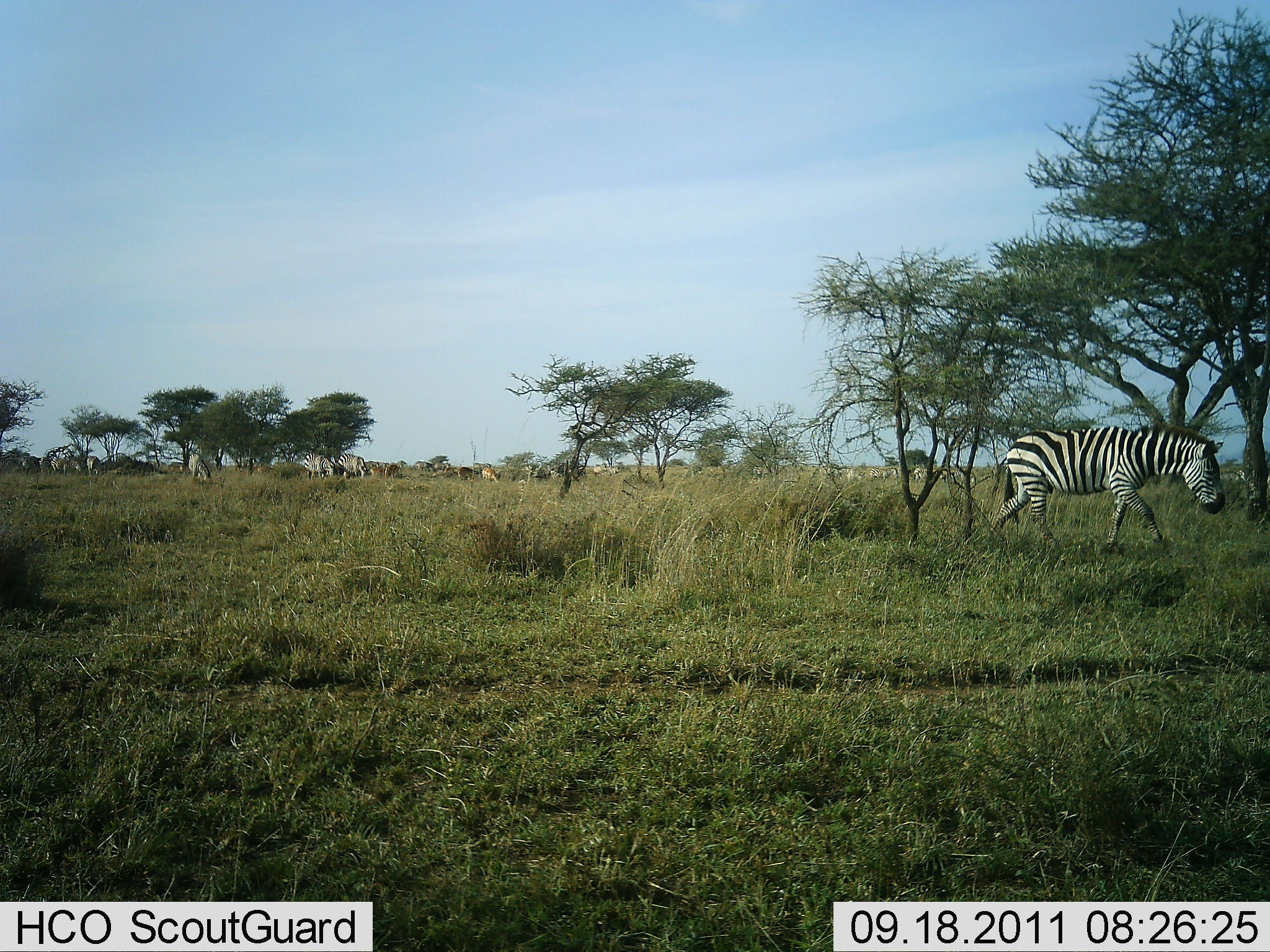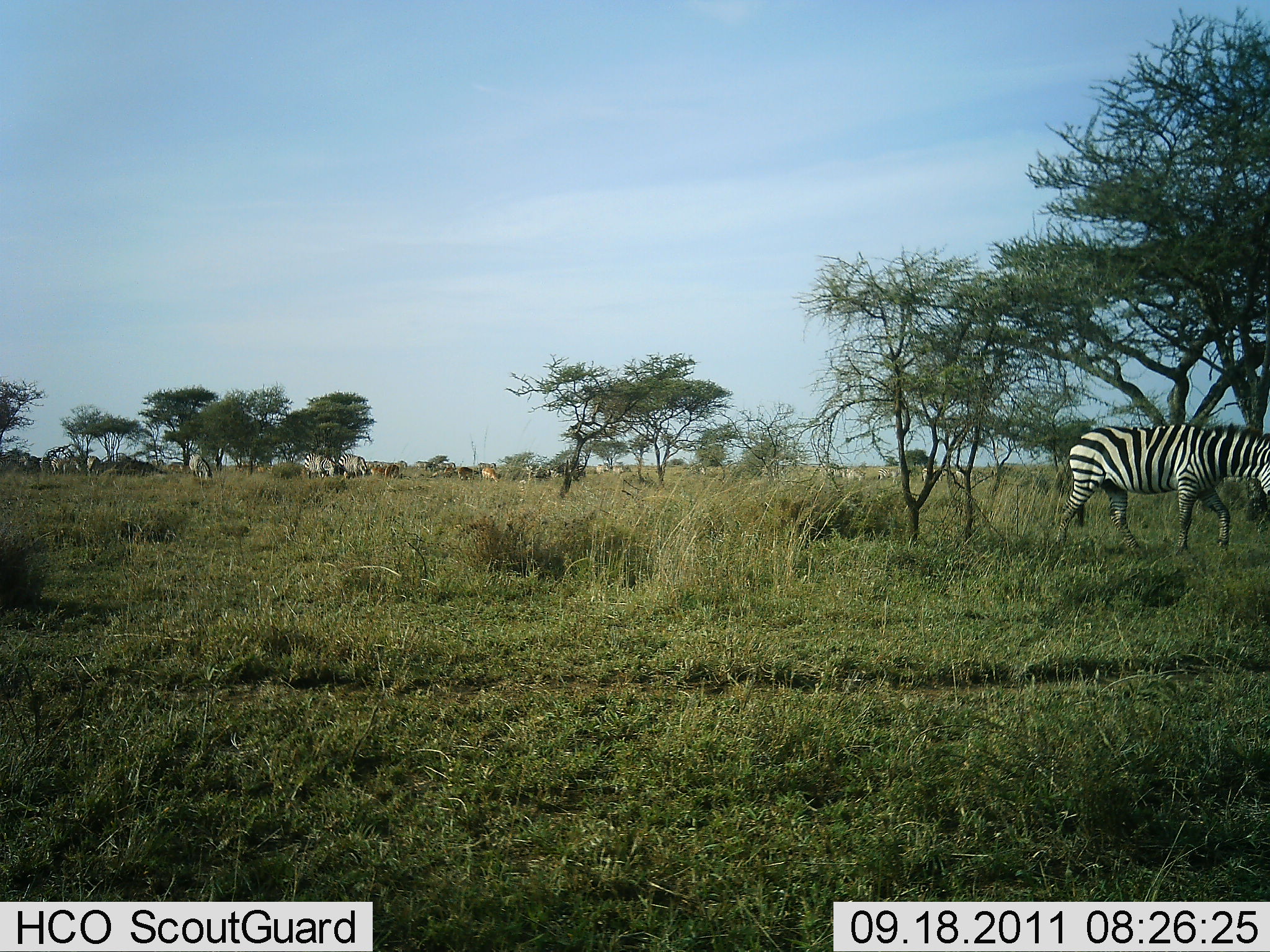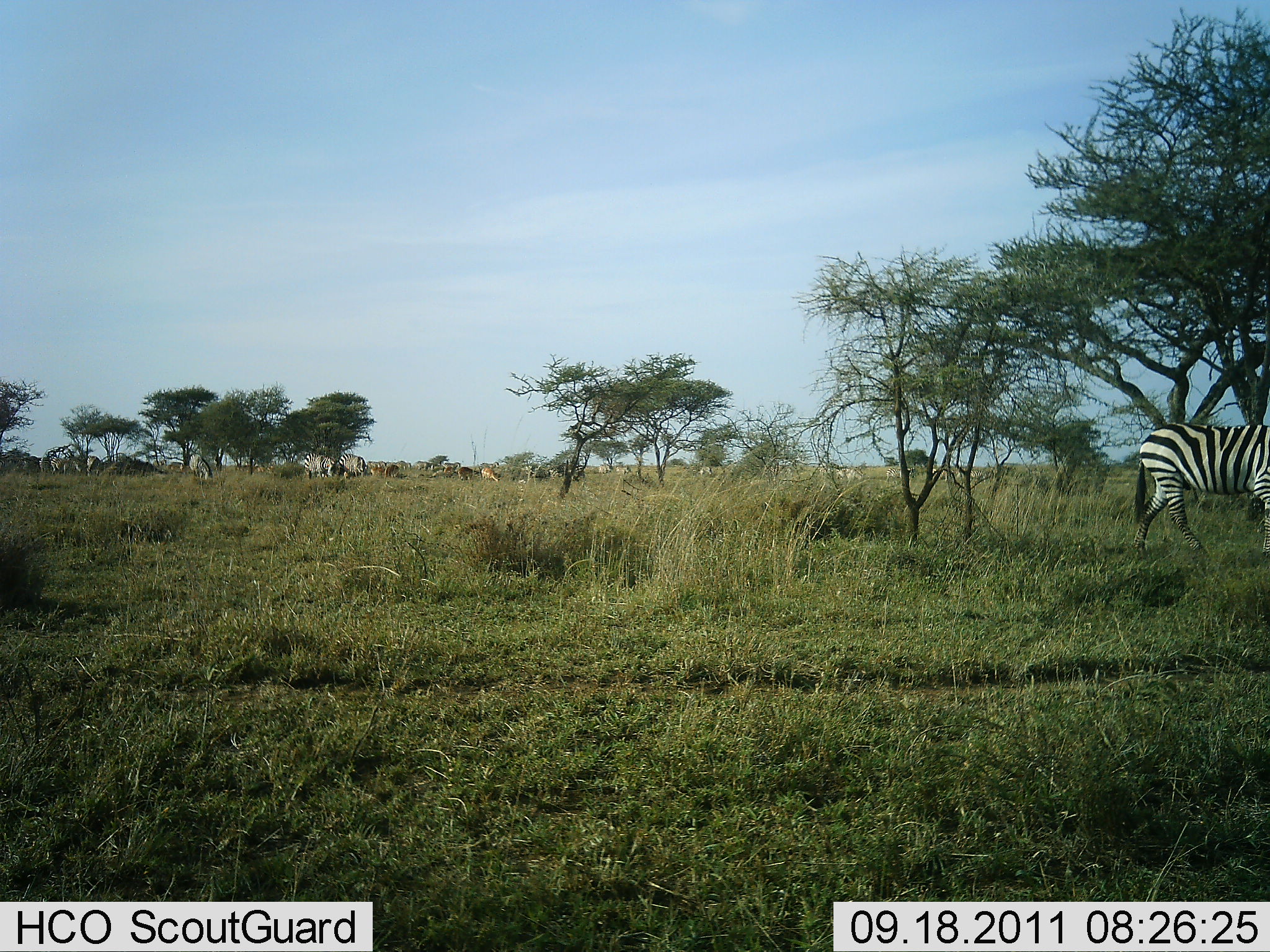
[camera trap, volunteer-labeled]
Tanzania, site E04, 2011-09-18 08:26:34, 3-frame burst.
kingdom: Animalia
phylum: Chordata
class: Mammalia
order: Perissodactyla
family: Equidae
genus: Equus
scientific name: Equus quagga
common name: plains zebra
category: zebra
Zebra (plains zebra) (Equus quagga), count 1. Behavior (volunteer vote fractions): standing 26%, resting 0%, moving 100%, interacting 0%. Young present (vote fraction): 0%. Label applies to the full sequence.